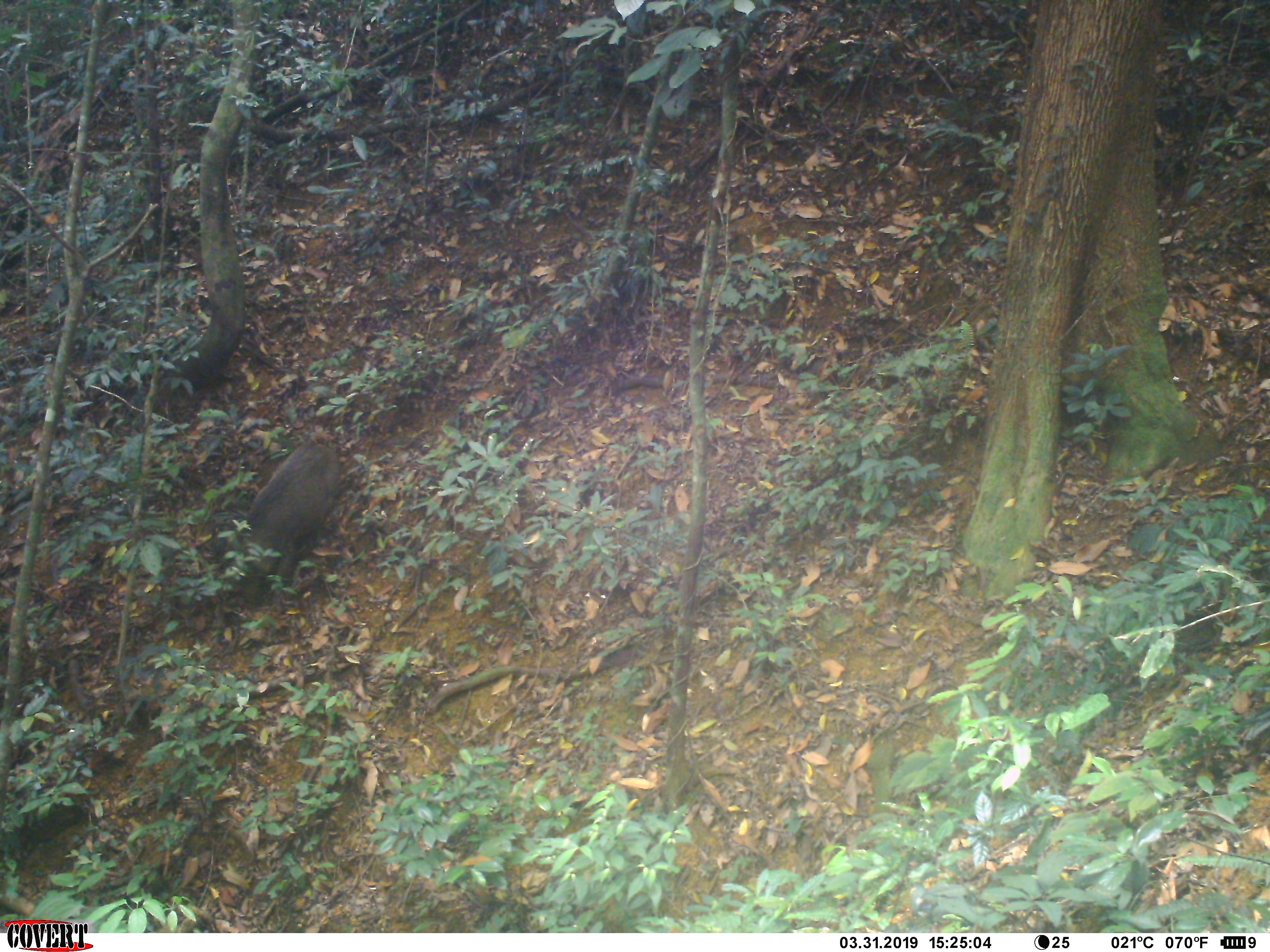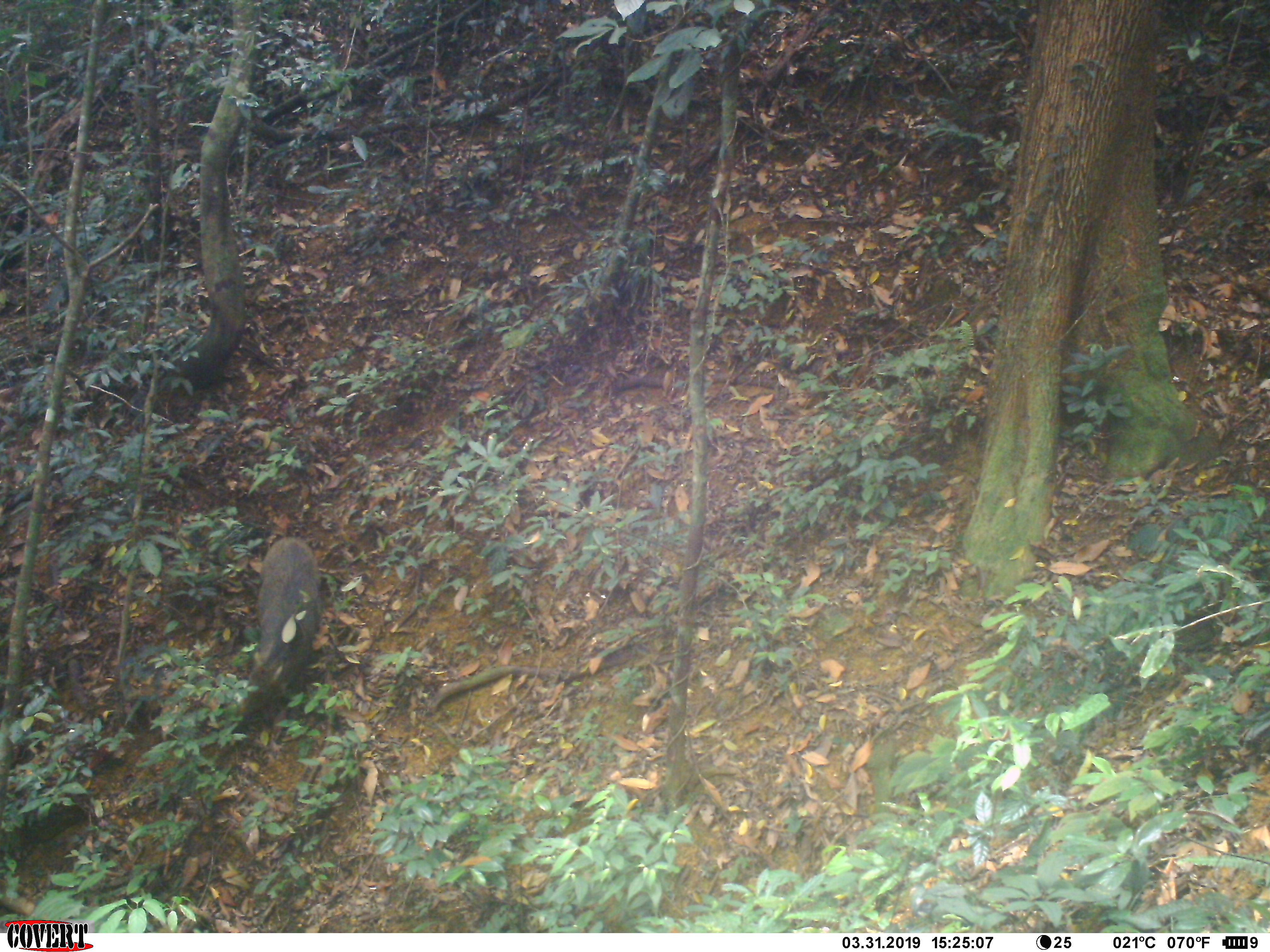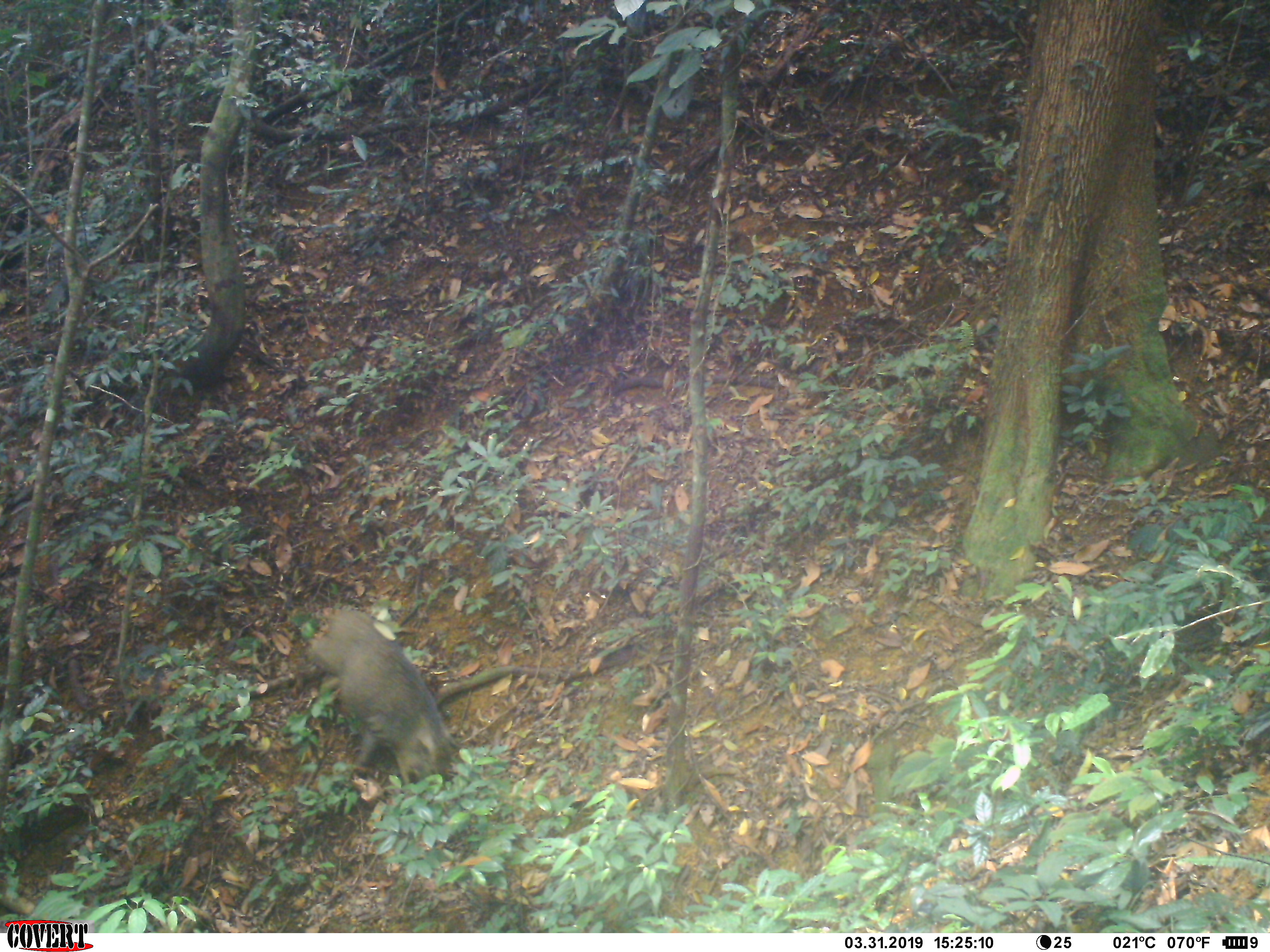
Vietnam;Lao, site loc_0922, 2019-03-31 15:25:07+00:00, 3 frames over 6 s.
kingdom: Animalia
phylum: Chordata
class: Mammalia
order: Artiodactyla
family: Suidae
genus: Sus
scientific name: Sus scrofa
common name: eurasian wild pig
Eurasian wild pig (Sus scrofa). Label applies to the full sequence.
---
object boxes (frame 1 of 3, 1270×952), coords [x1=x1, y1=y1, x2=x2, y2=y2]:
eurasian wild pig: [x1=246, y1=435, x2=339, y2=589]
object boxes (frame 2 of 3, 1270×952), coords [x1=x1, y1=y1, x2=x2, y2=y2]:
eurasian wild pig: [x1=236, y1=534, x2=323, y2=715]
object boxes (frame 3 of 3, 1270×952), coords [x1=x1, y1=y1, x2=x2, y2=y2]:
eurasian wild pig: [x1=303, y1=606, x2=457, y2=784]